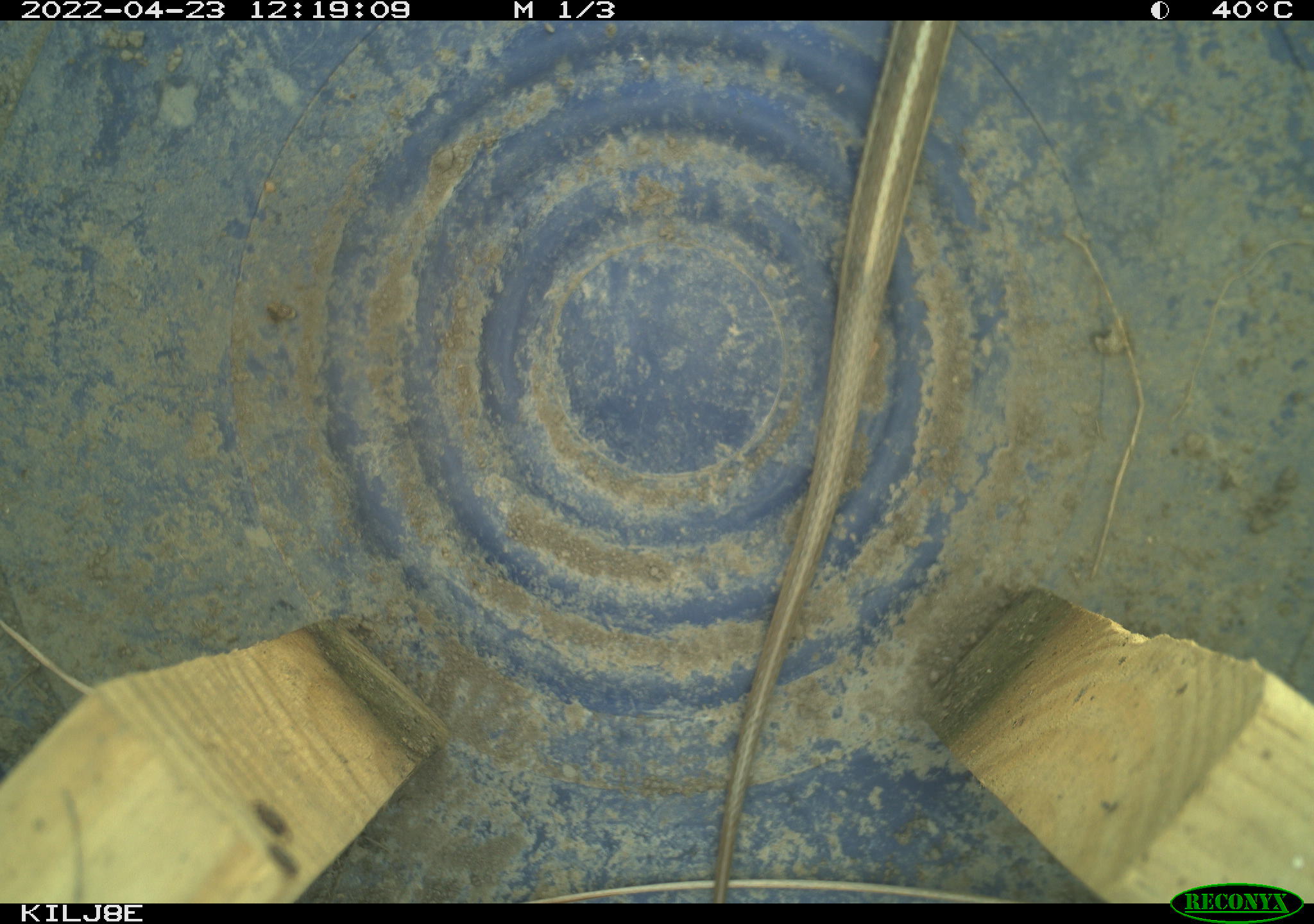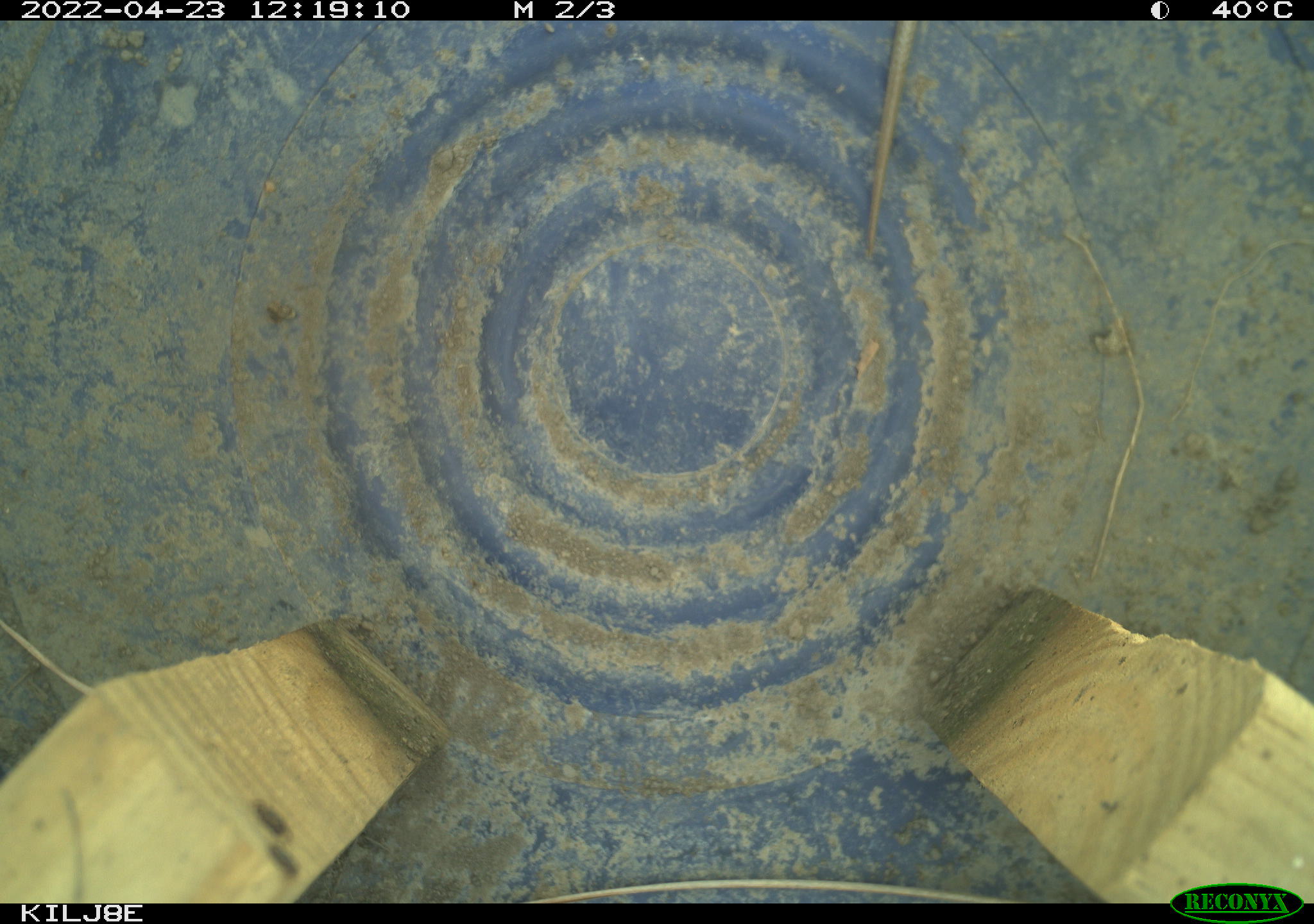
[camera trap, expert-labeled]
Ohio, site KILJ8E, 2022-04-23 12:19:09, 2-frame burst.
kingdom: Animalia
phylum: Chordata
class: Reptilia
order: Squamata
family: Colubridae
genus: Thamnophis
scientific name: Thamnophis sirtalis sirtalis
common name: eastern gartersnake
Eastern gartersnake (Thamnophis sirtalis sirtalis).